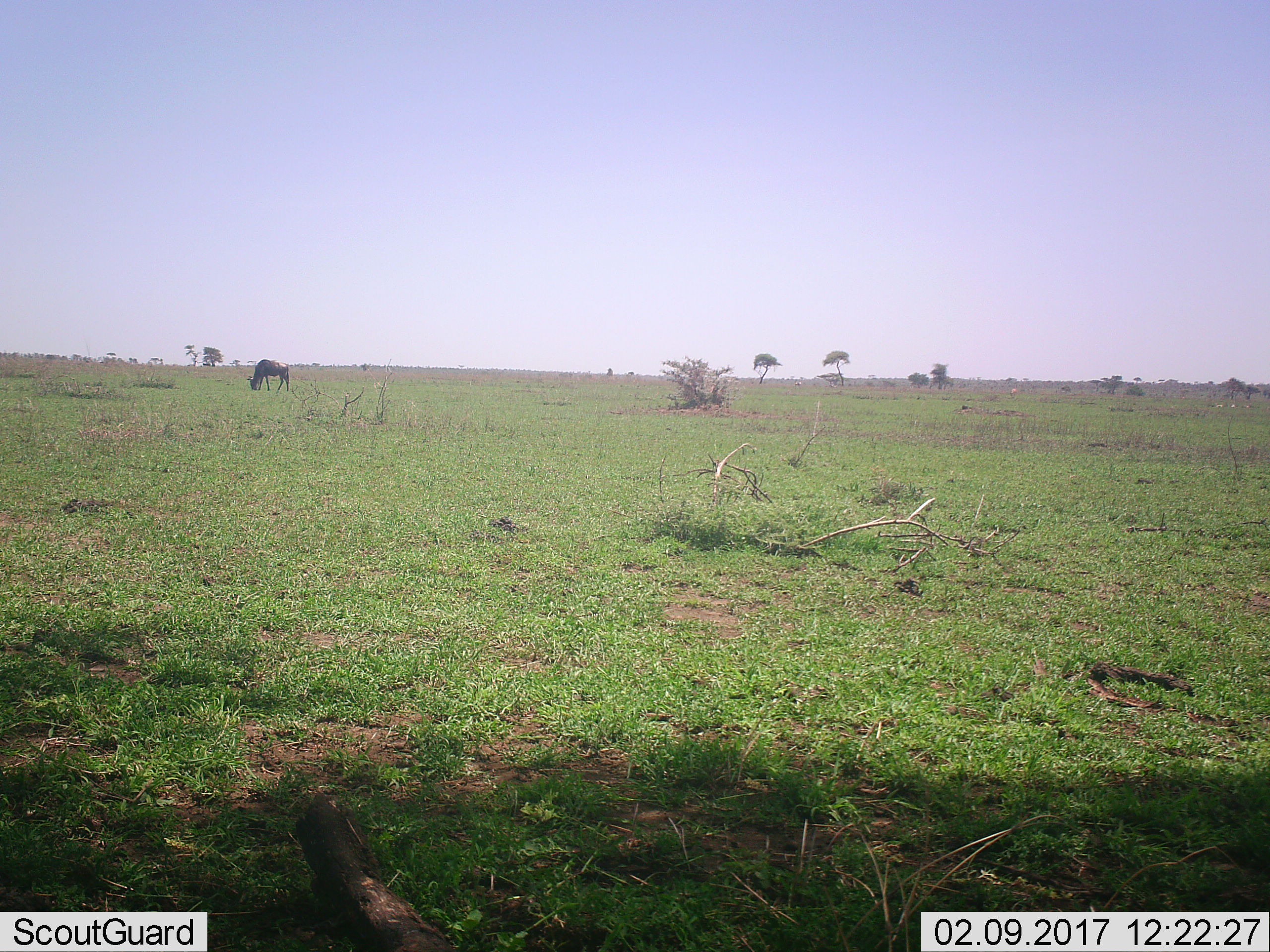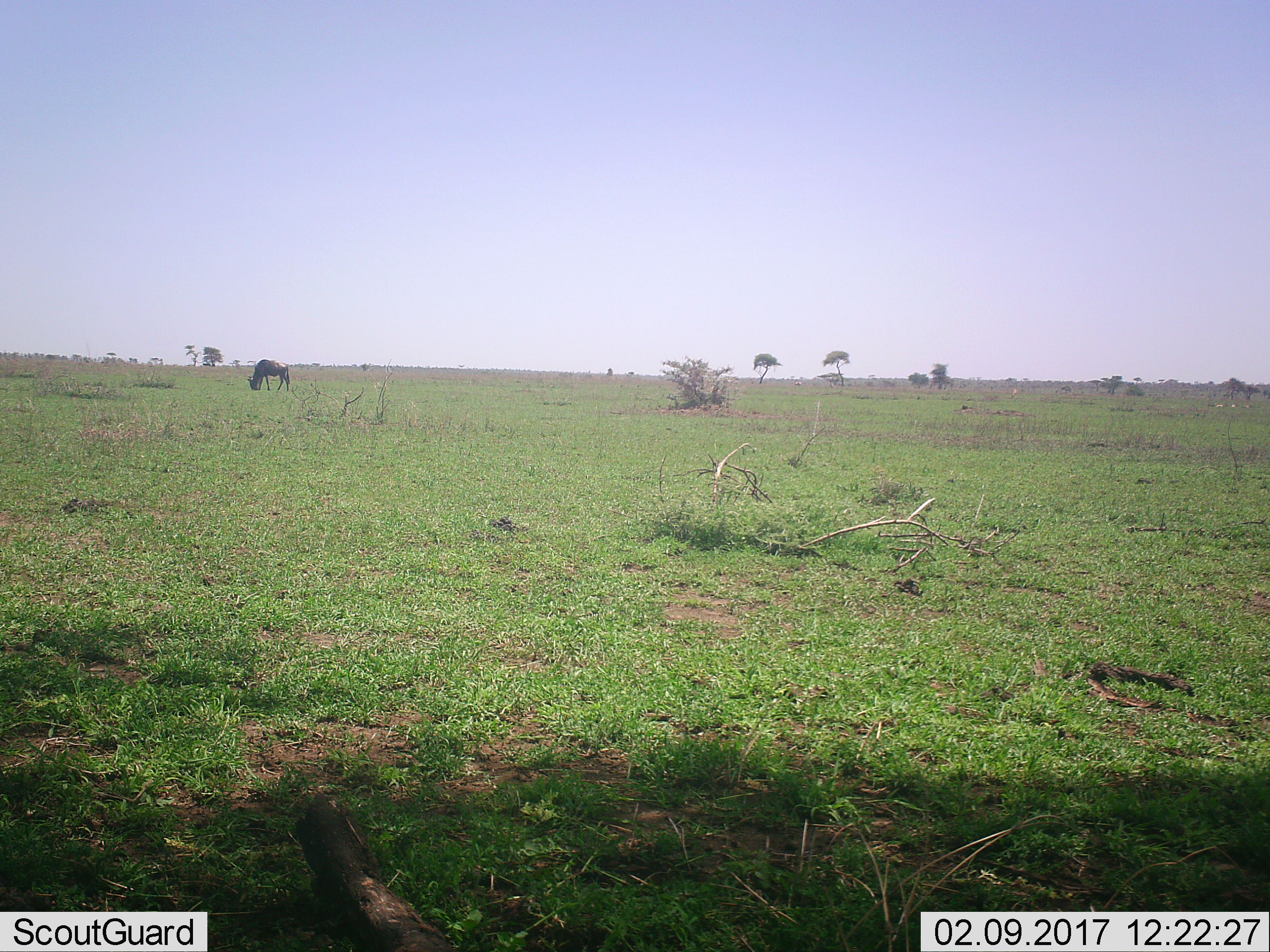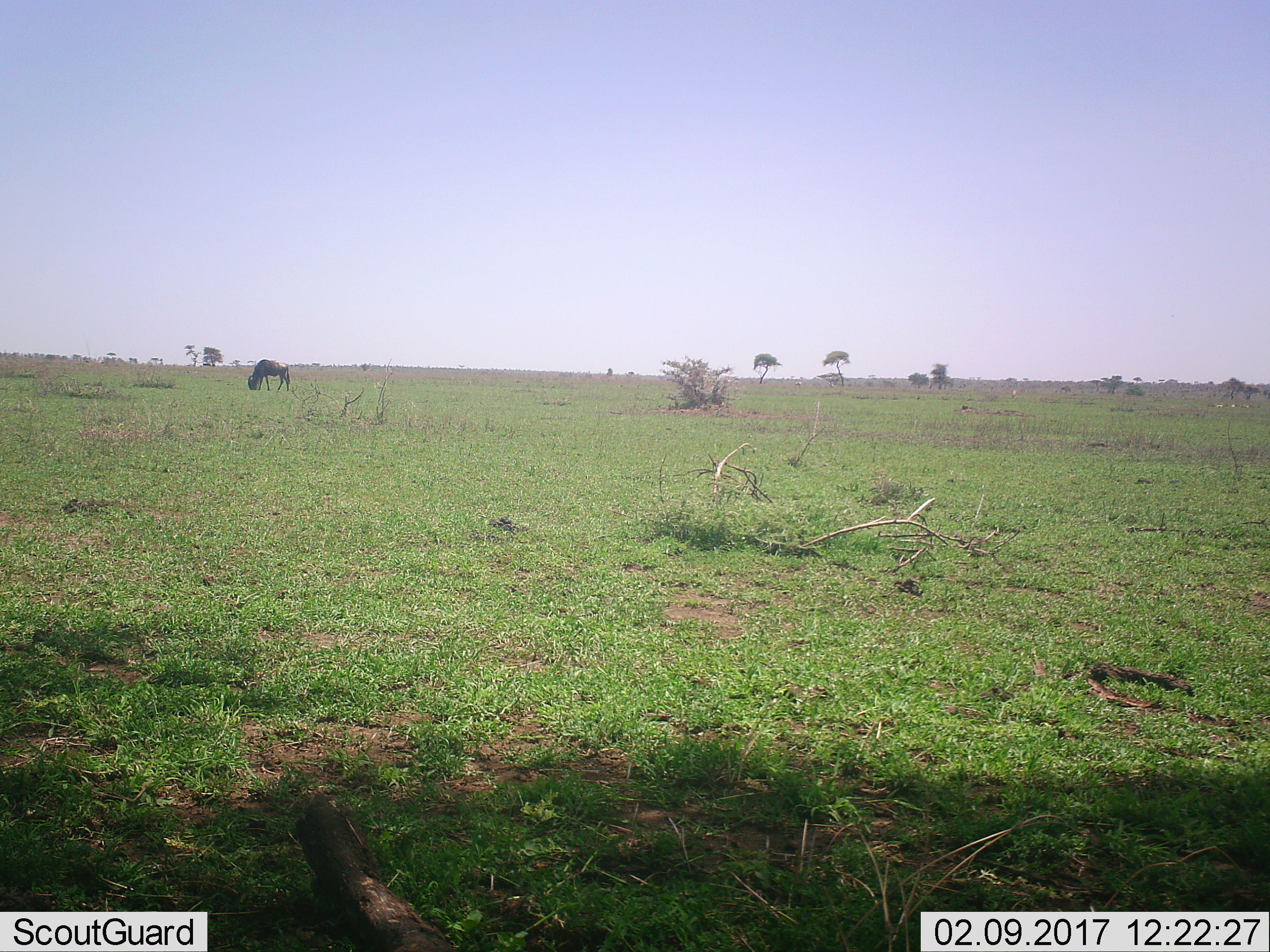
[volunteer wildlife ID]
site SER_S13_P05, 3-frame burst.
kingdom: Animalia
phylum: Chordata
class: Mammalia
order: Artiodactyla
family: Bovidae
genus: Connochaetes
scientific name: Connochaetes taurinus taurinus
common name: blue wildebeest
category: wildebeestblue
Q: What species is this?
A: Wildebeestblue (blue wildebeest) (Connochaetes taurinus taurinus).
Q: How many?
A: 1.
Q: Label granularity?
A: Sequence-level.